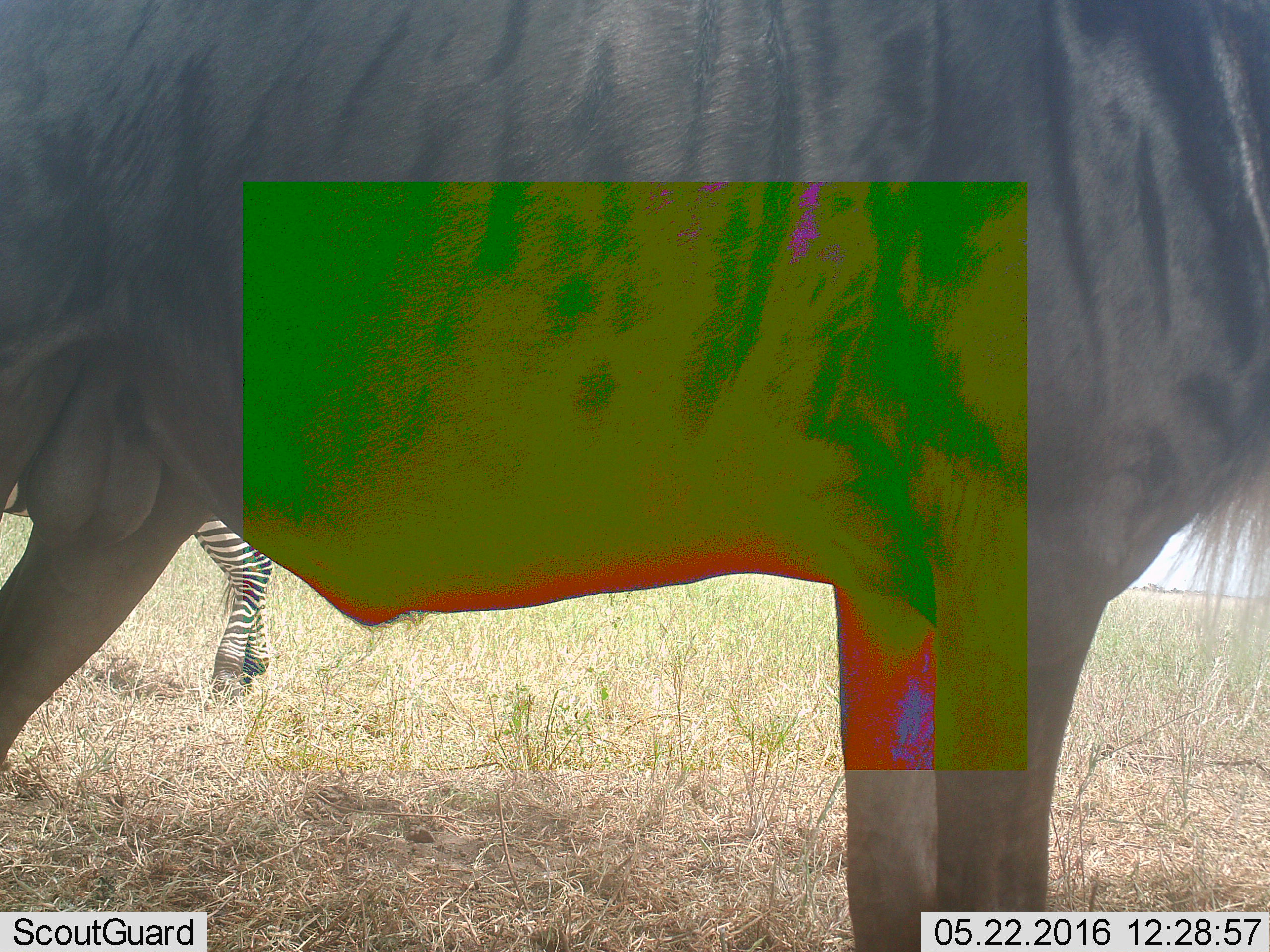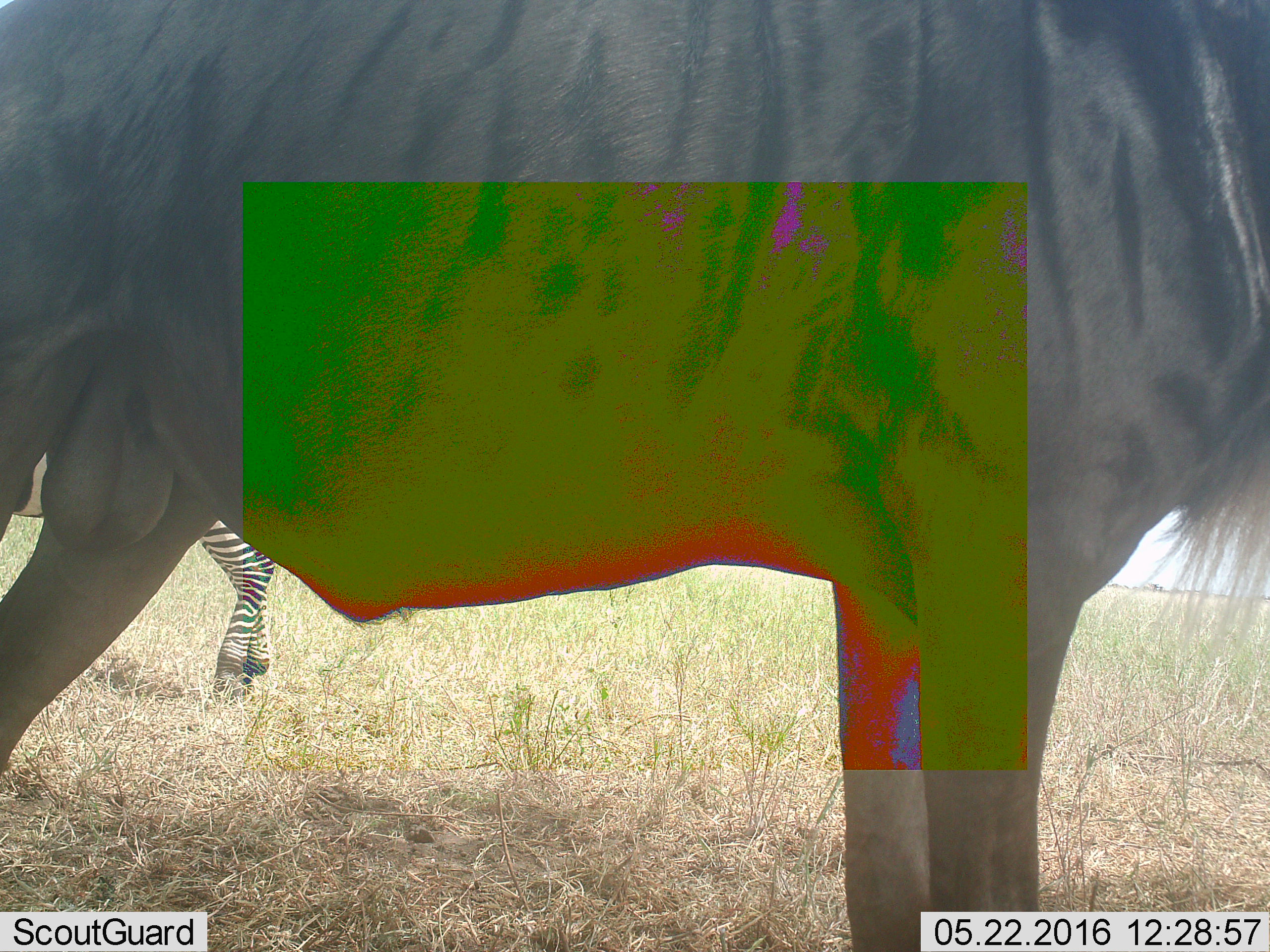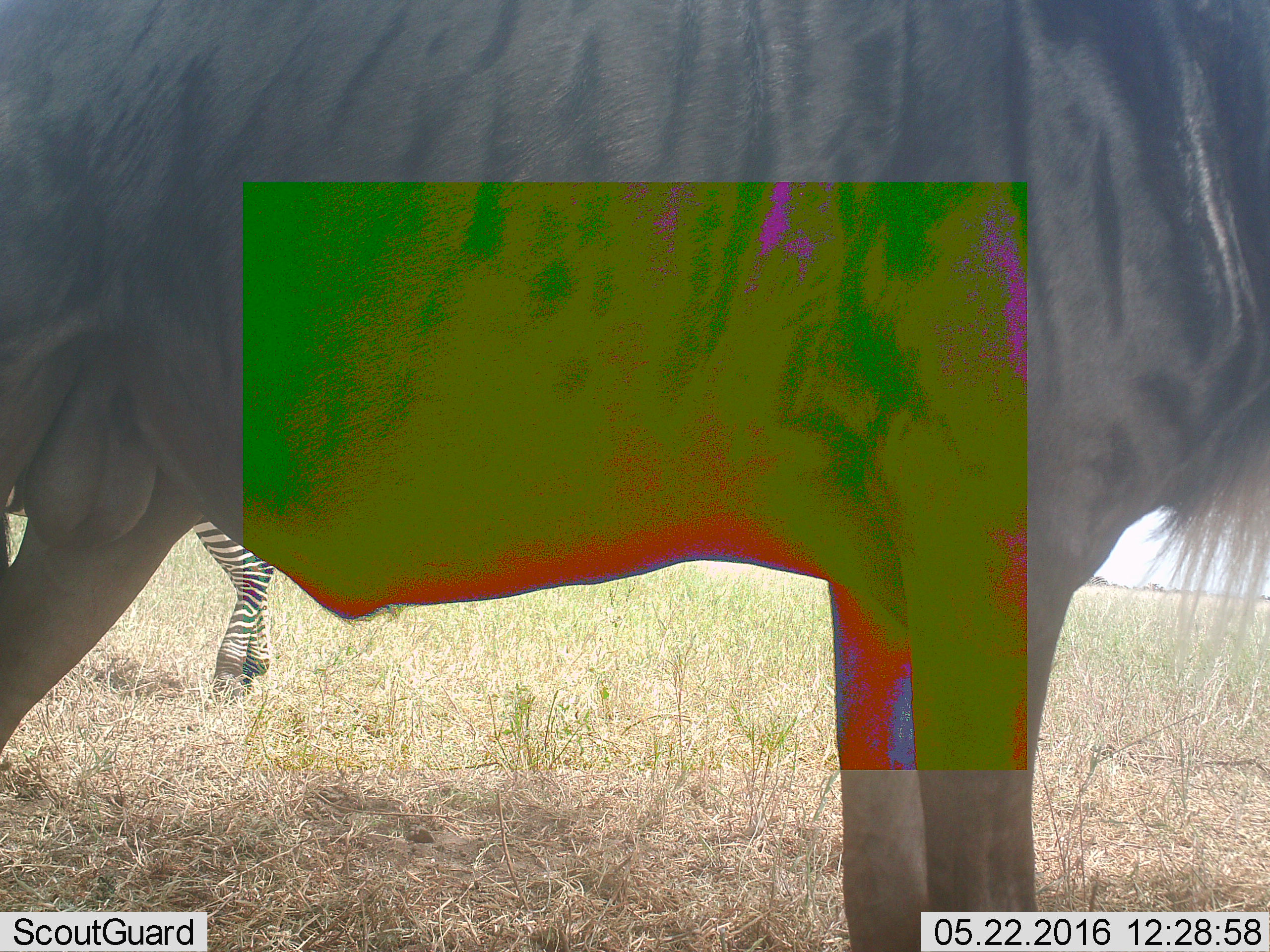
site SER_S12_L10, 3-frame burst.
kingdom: Animalia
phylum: Chordata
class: Mammalia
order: Perissodactyla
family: Equidae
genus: Equus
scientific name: Equus quagga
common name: plains zebra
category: zebraplains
Zebraplains (plains zebra) (Equus quagga), count 1. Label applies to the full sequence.